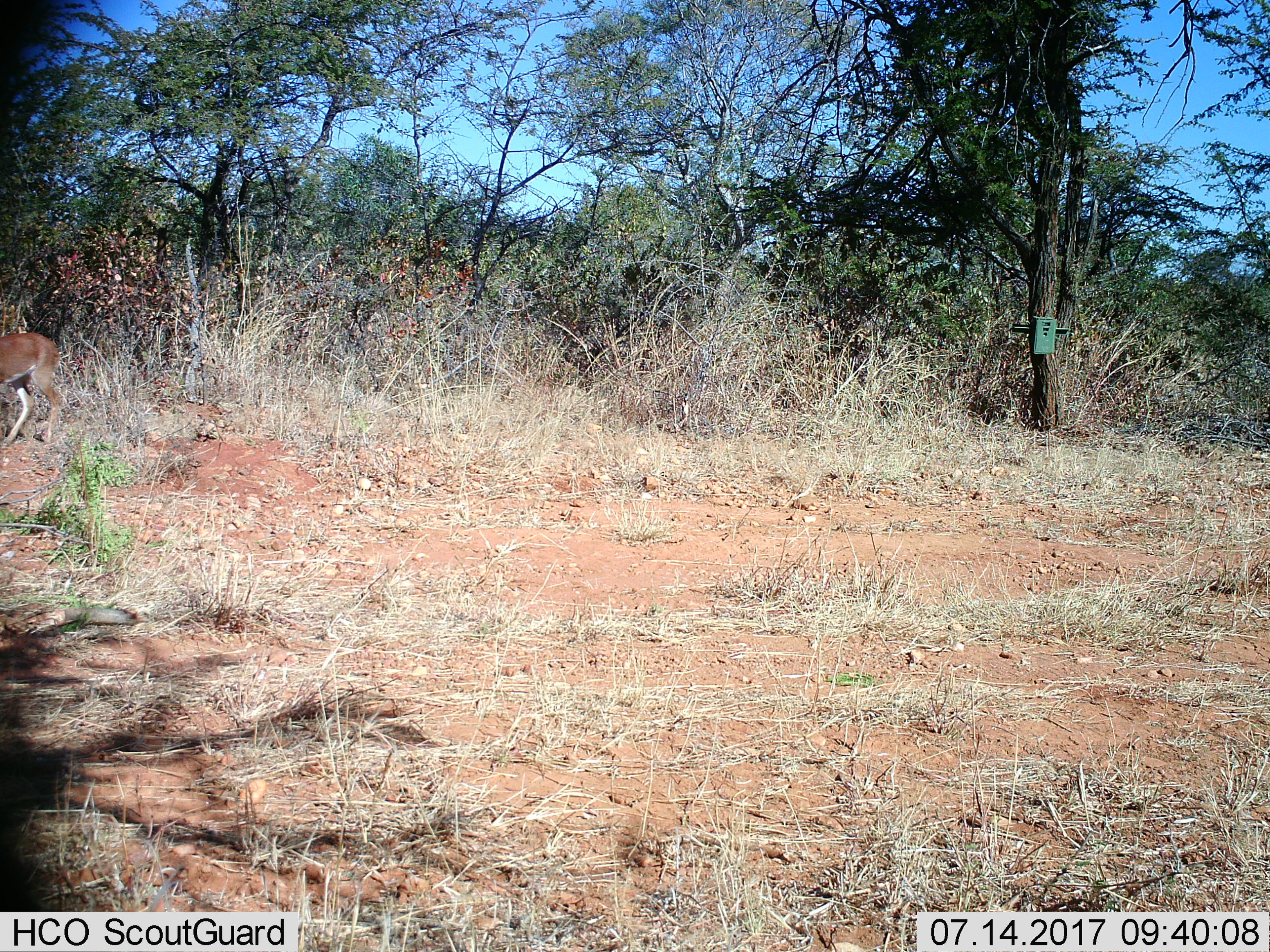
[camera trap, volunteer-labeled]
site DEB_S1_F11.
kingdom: Animalia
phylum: Chordata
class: Mammalia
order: Artiodactyla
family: Bovidae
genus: Raphicerus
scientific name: Raphicerus campestris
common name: steenbok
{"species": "steenbok (Raphicerus campestris)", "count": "1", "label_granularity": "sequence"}